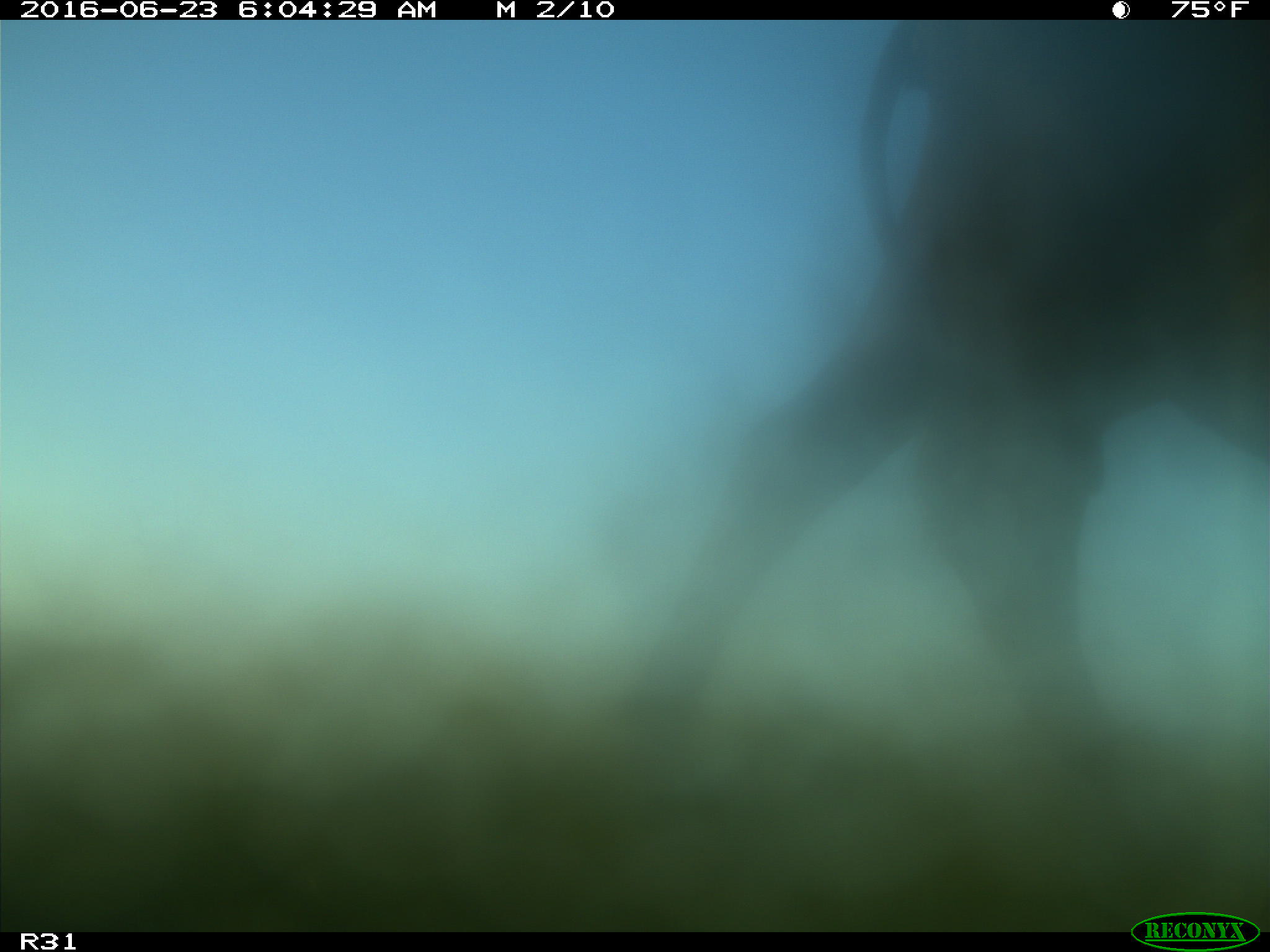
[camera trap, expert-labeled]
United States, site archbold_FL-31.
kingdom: Animalia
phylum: Chordata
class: Mammalia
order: Artiodactyla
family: Bovidae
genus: Bos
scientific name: Bos taurus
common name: domestic cow